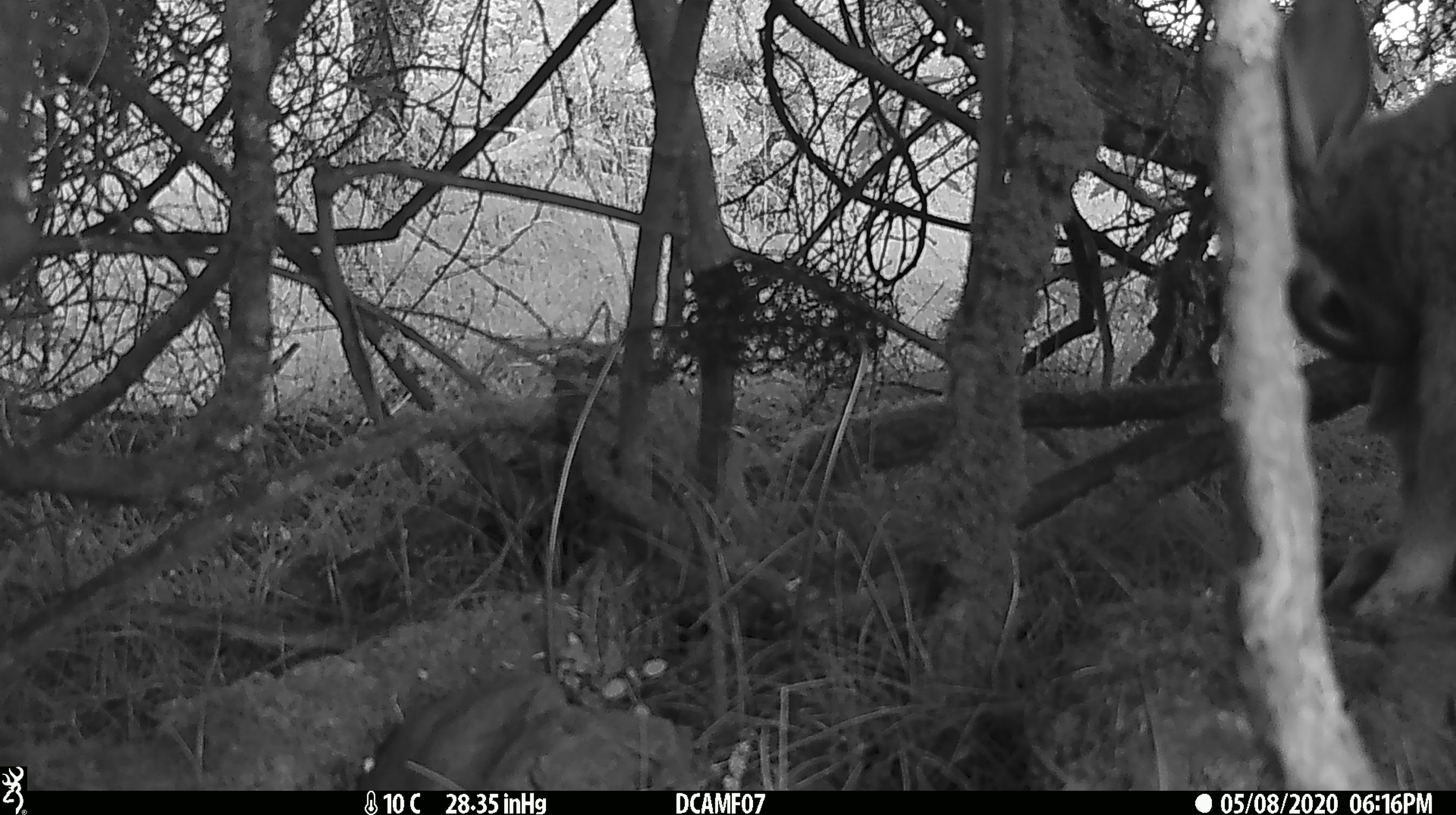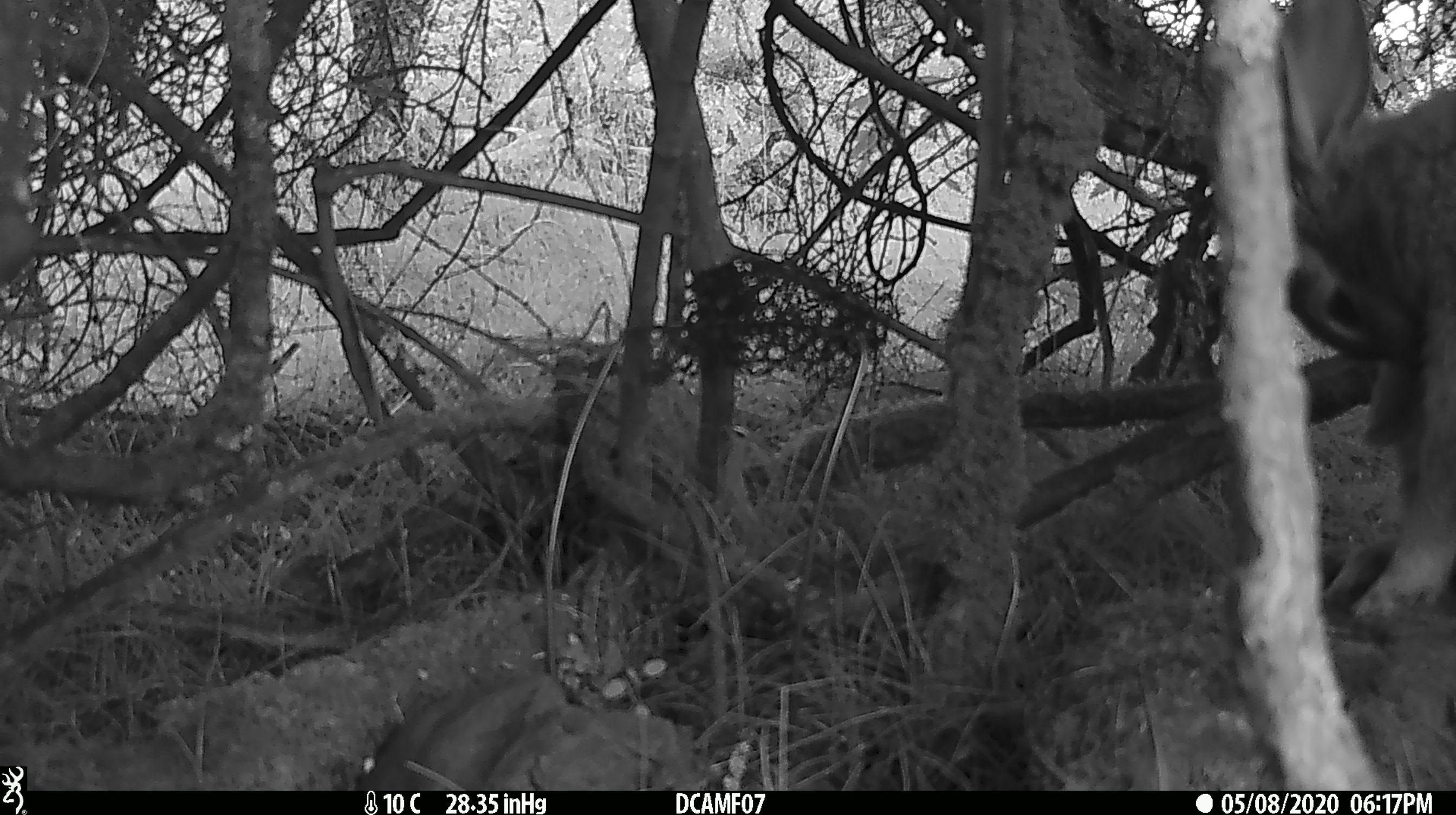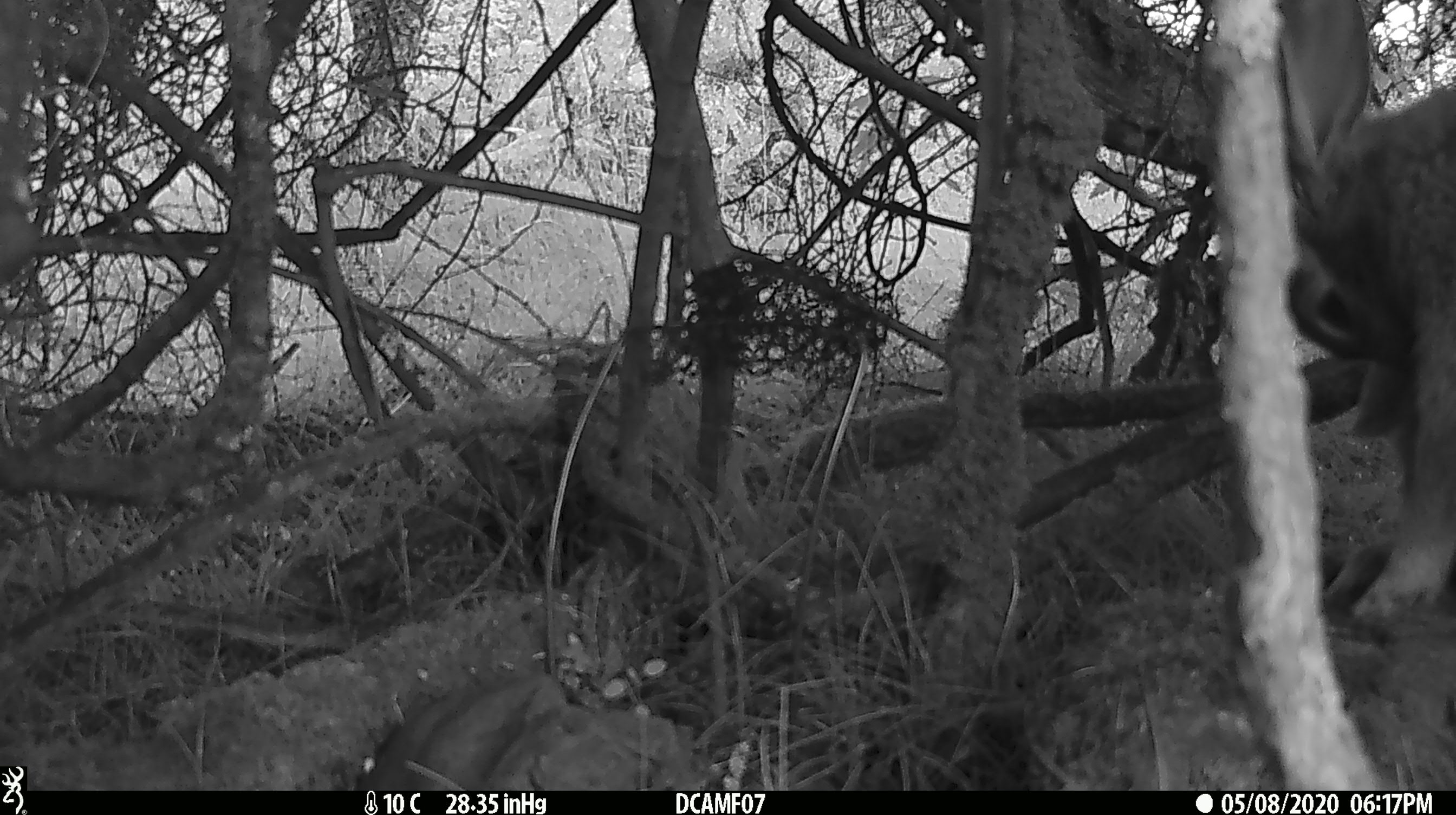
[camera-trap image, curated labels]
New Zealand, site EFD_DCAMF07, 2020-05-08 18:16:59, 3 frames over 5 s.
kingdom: Animalia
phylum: Chordata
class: Mammalia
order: Lagomorpha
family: Leporidae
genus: Oryctolagus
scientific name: Oryctolagus cuniculus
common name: european rabbit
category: rabbit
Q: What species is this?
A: Rabbit (european rabbit) (Oryctolagus cuniculus).